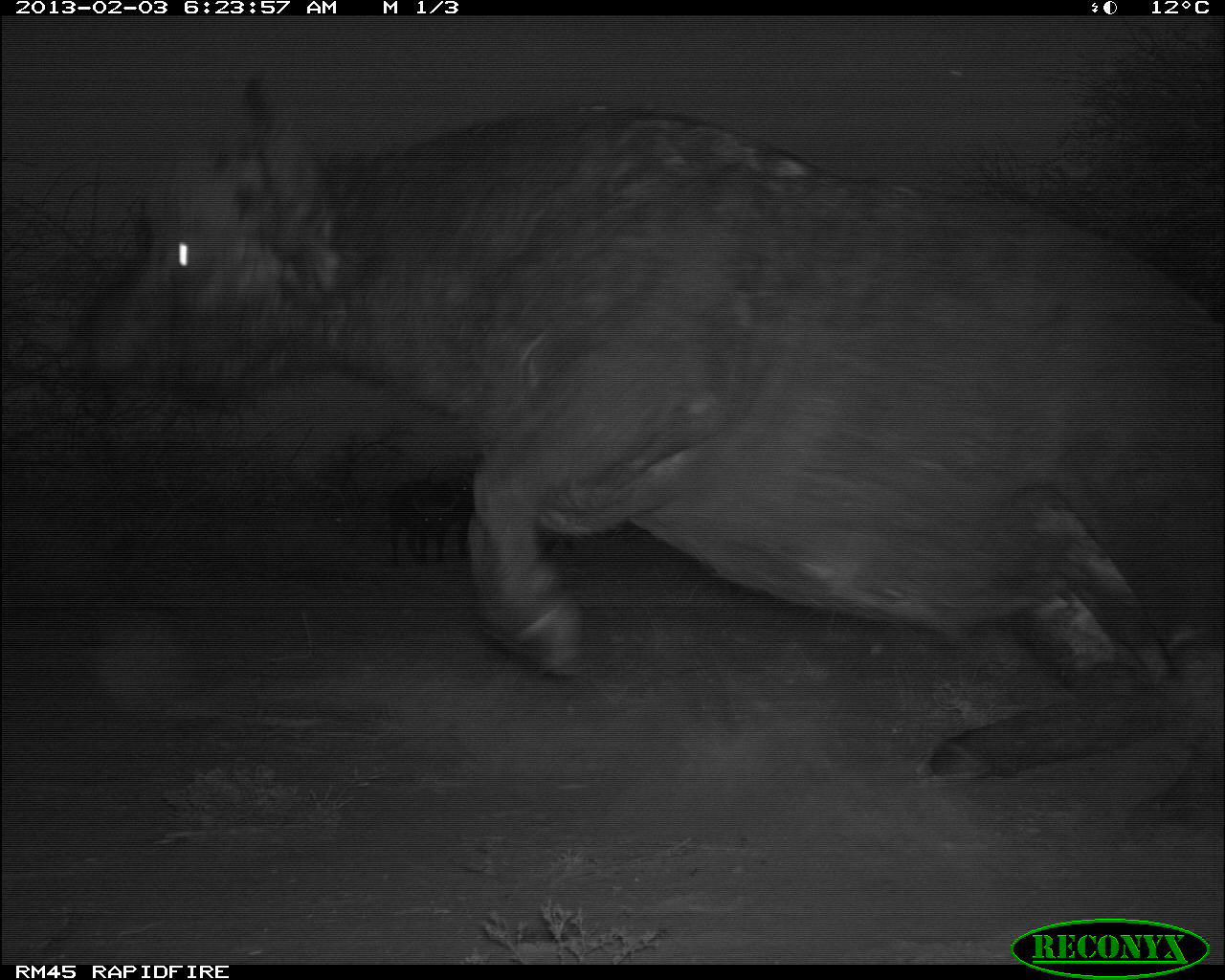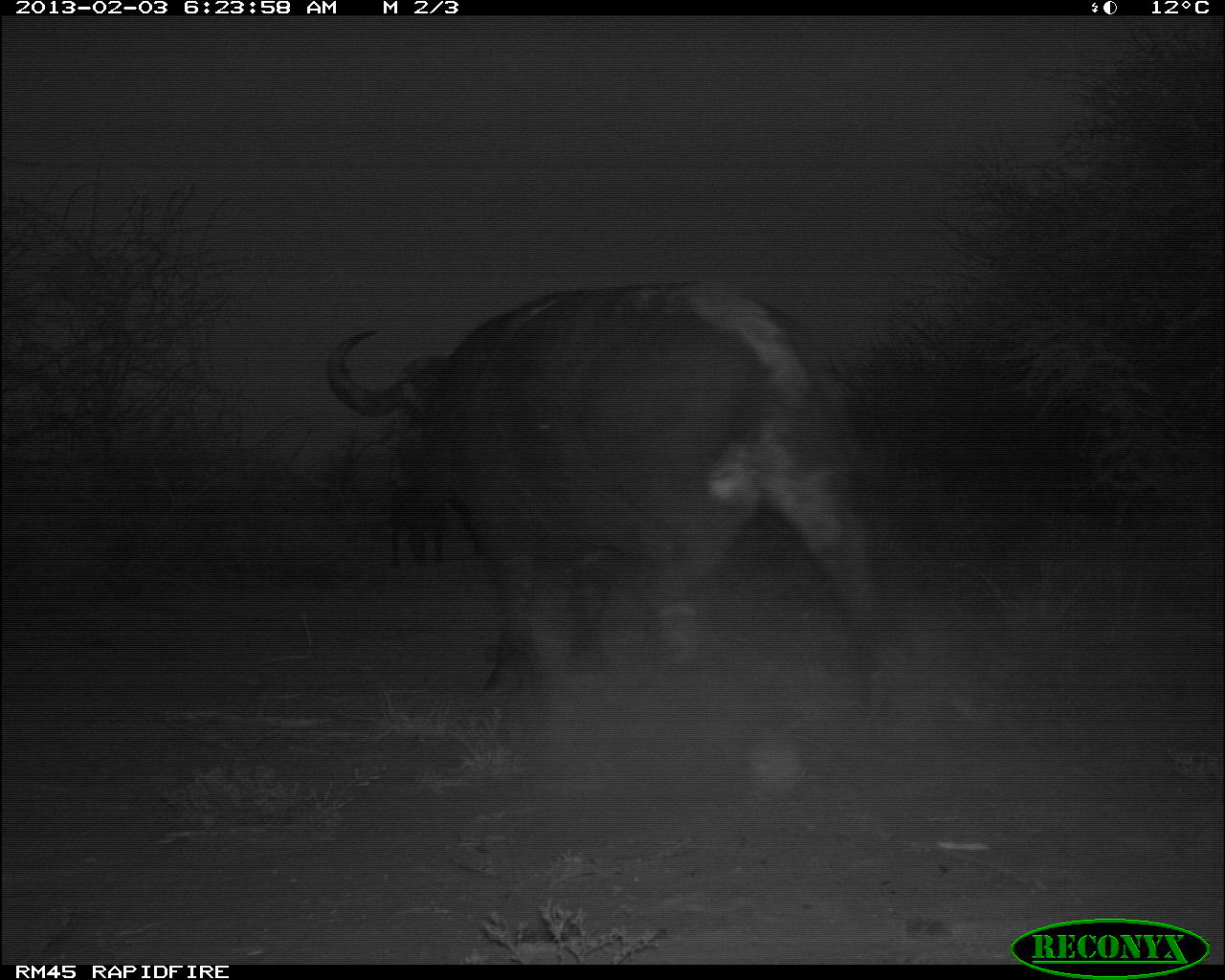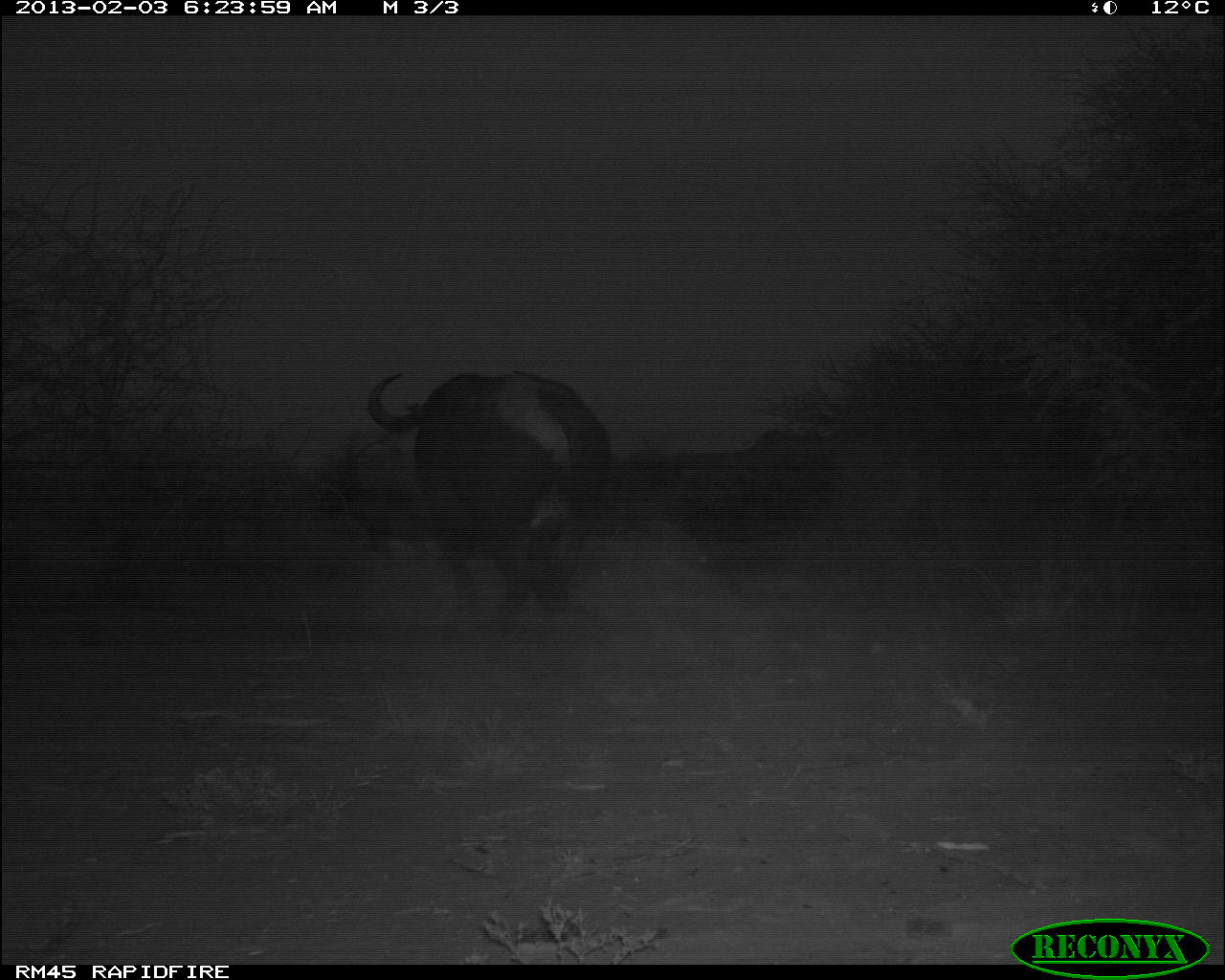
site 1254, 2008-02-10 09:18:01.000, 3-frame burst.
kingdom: Animalia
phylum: Chordata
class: Mammalia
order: Artiodactyla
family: Bovidae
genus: Aepyceros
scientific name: Aepyceros melampus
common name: impala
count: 3